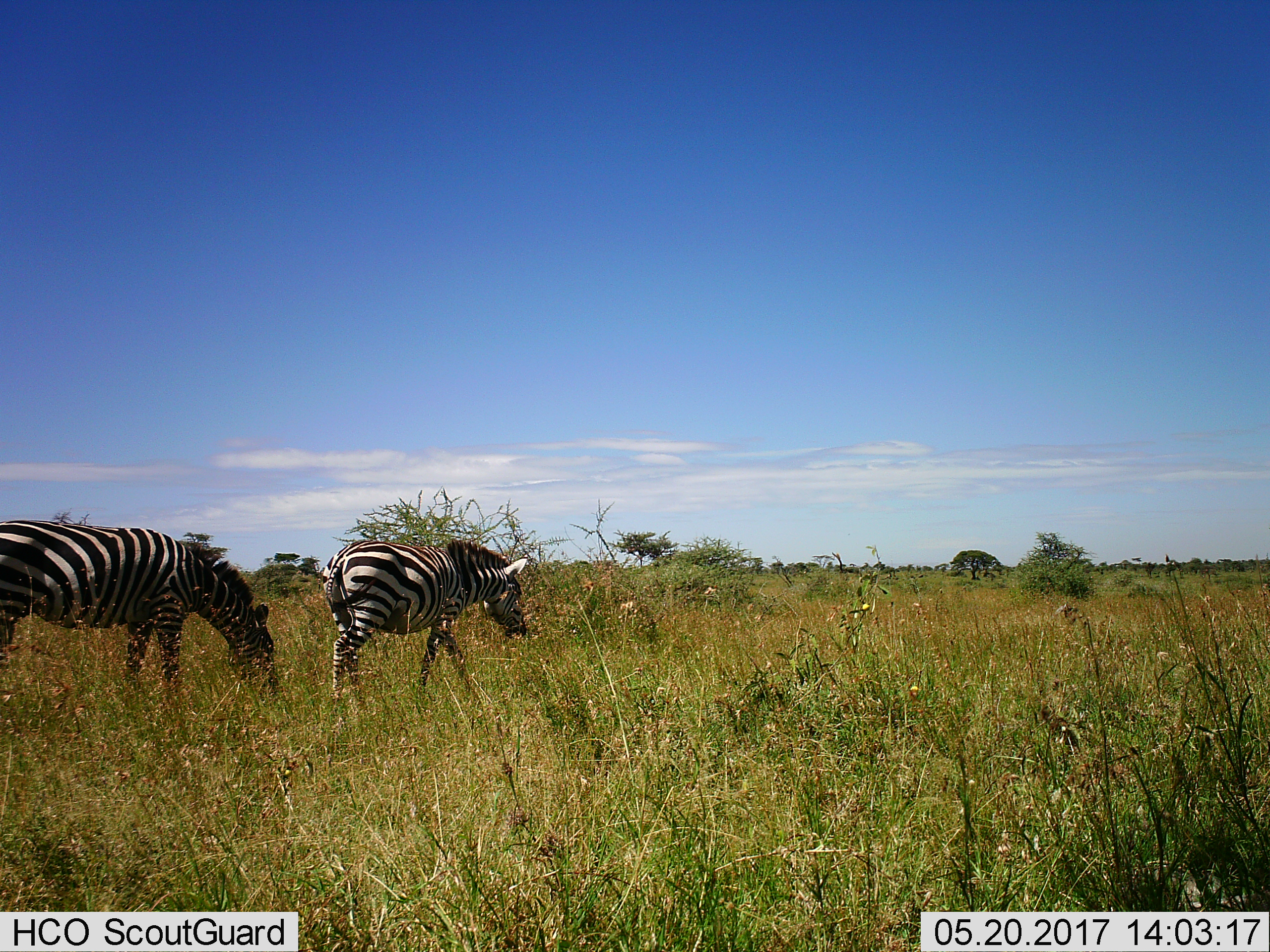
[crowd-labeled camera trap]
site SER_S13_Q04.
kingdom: Animalia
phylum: Chordata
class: Mammalia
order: Perissodactyla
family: Equidae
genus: Equus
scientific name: Equus quagga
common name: plains zebra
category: zebraplains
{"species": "zebraplains (plains zebra) (Equus quagga)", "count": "2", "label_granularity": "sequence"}